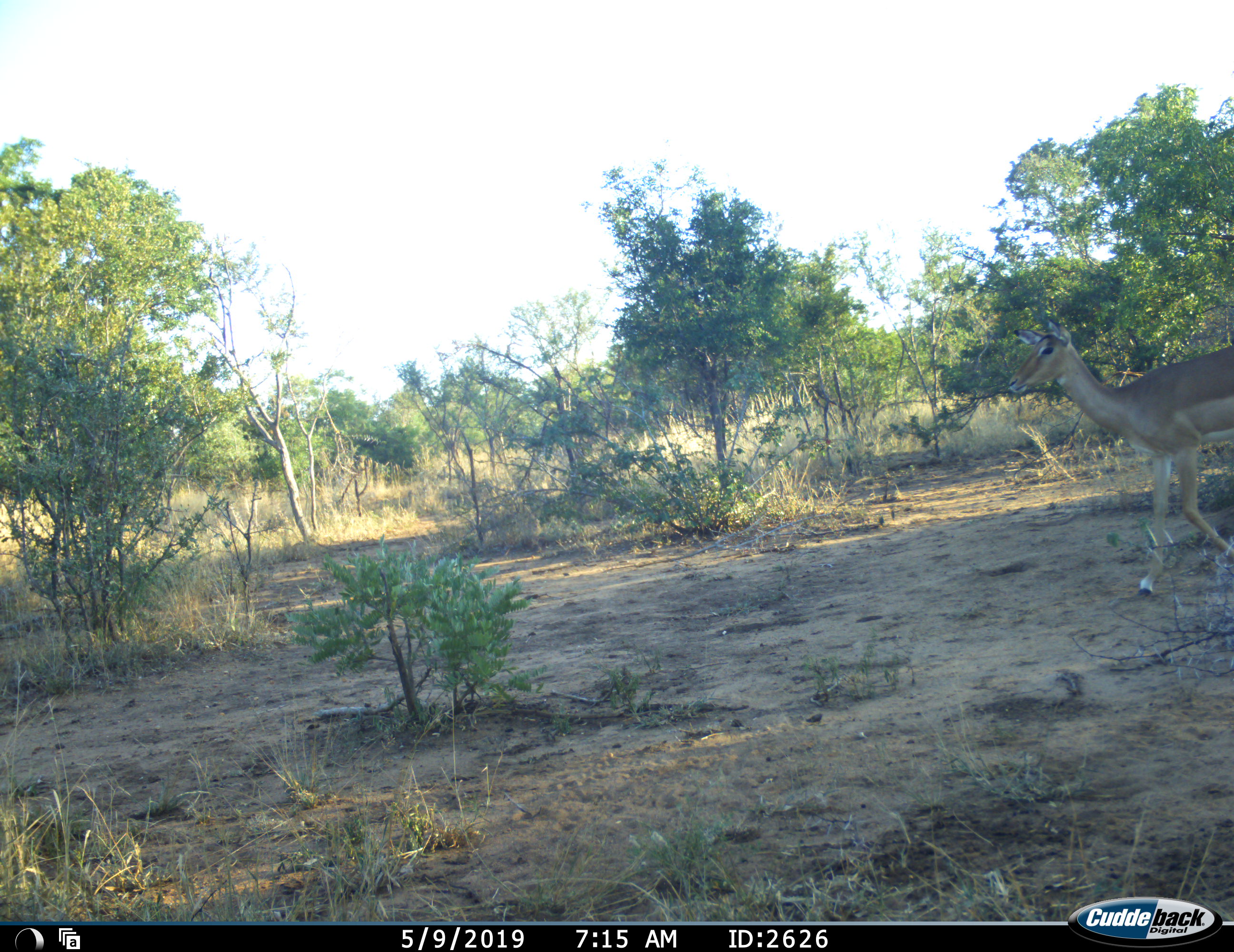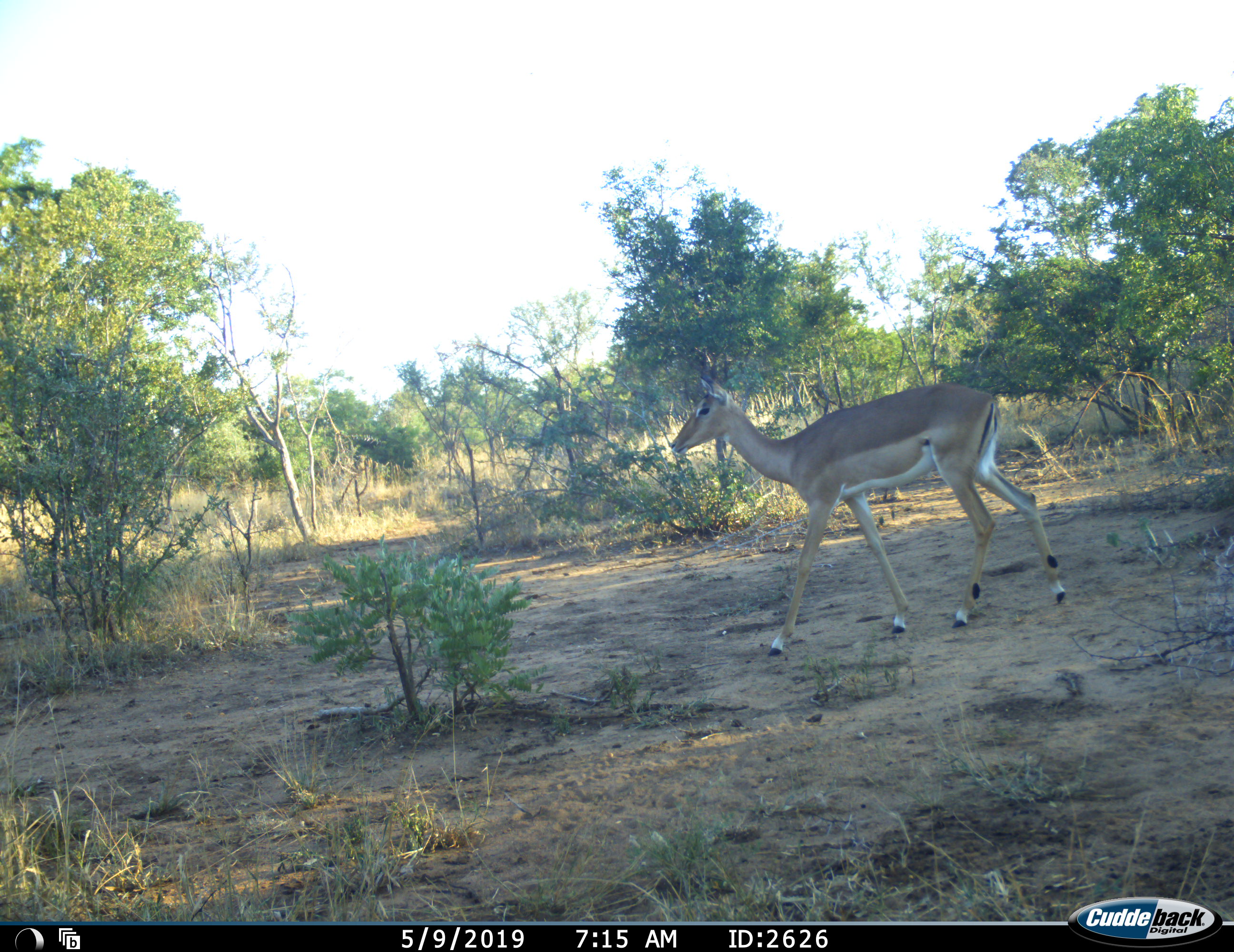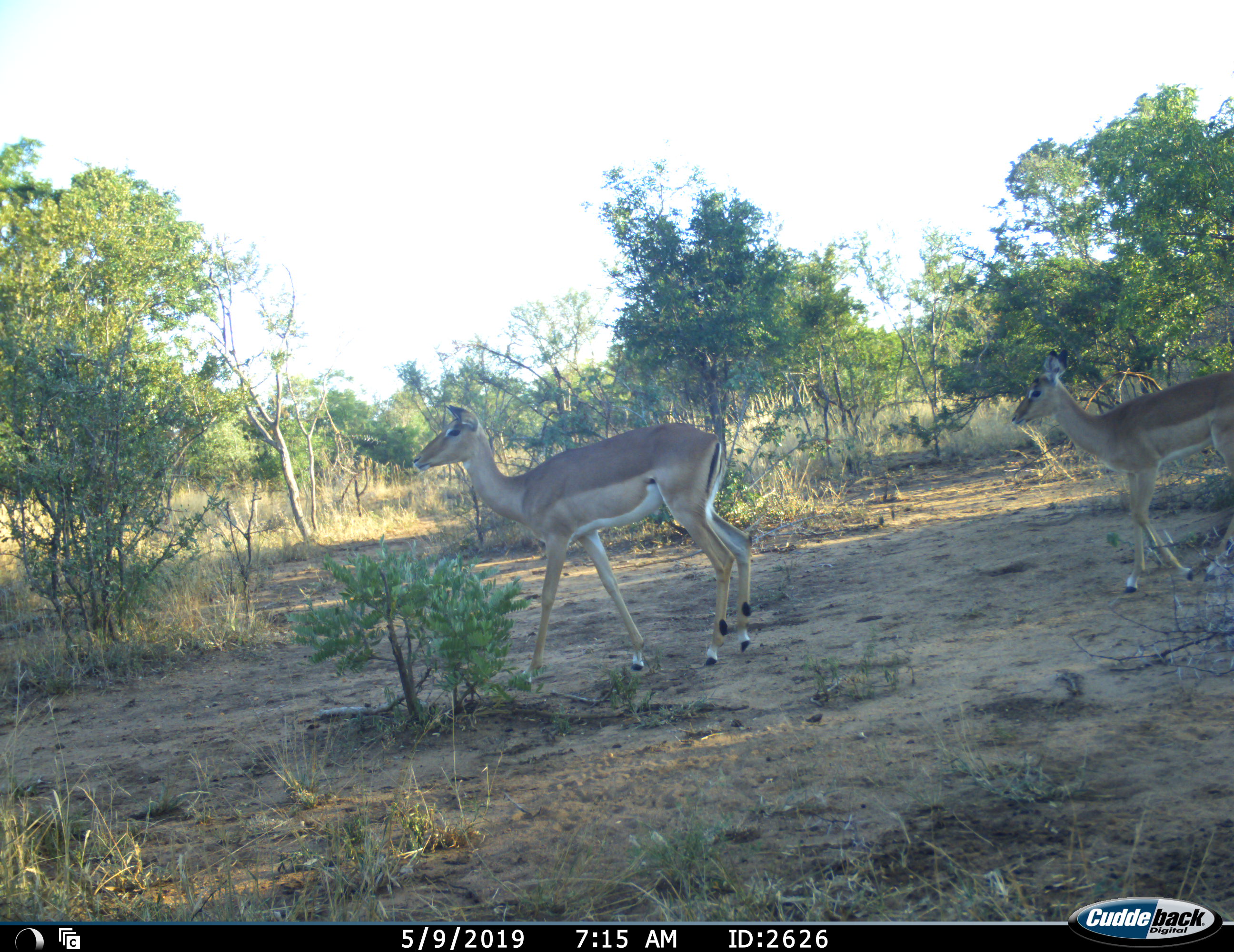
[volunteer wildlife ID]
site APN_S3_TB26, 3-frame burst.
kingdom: Animalia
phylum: Chordata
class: Mammalia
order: Artiodactyla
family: Bovidae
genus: Aepyceros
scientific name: Aepyceros melampus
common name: impala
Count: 2.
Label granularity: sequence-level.